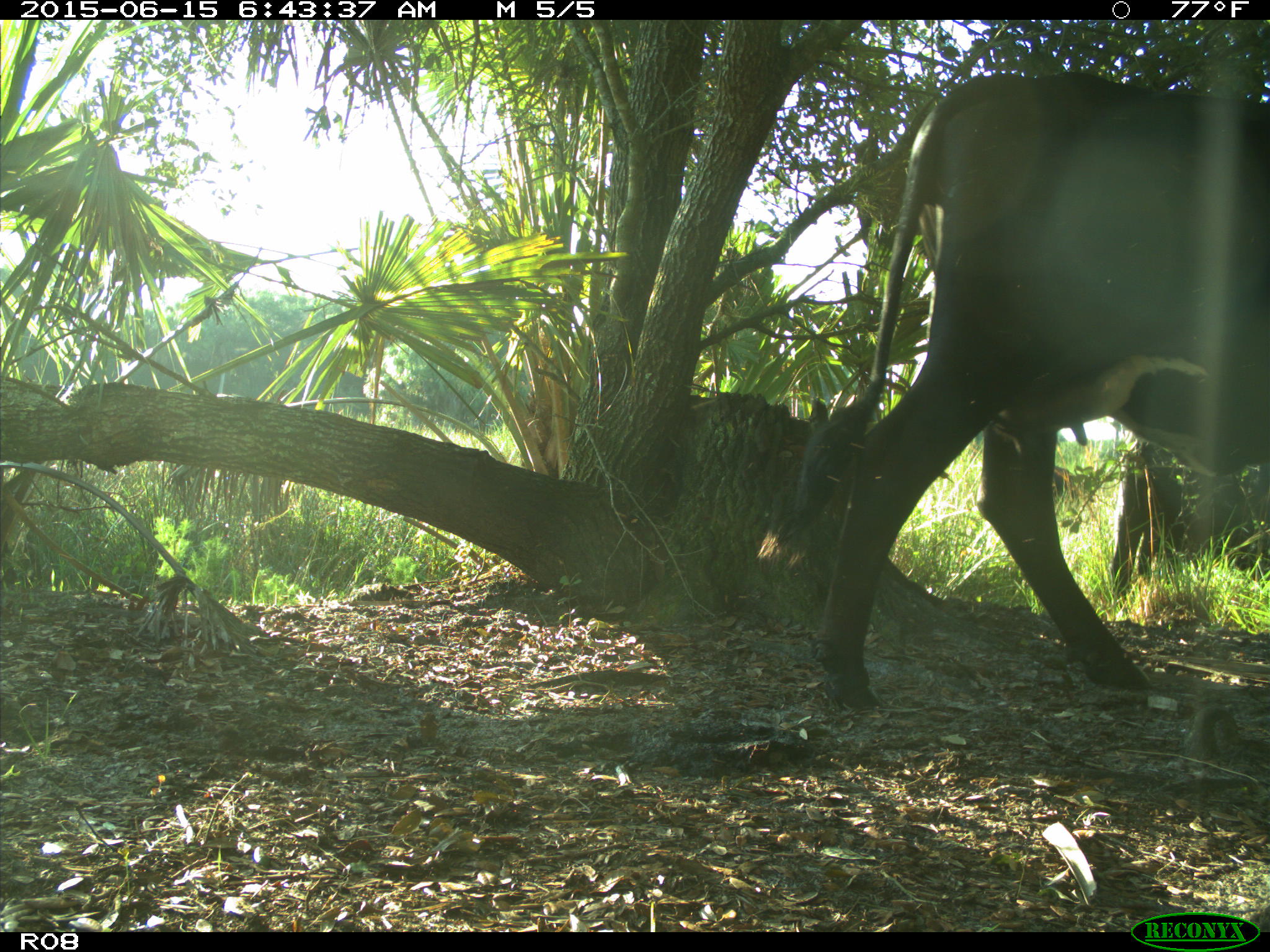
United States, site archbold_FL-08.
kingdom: Animalia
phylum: Chordata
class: Mammalia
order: Artiodactyla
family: Bovidae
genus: Bos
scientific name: Bos taurus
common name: domestic cow